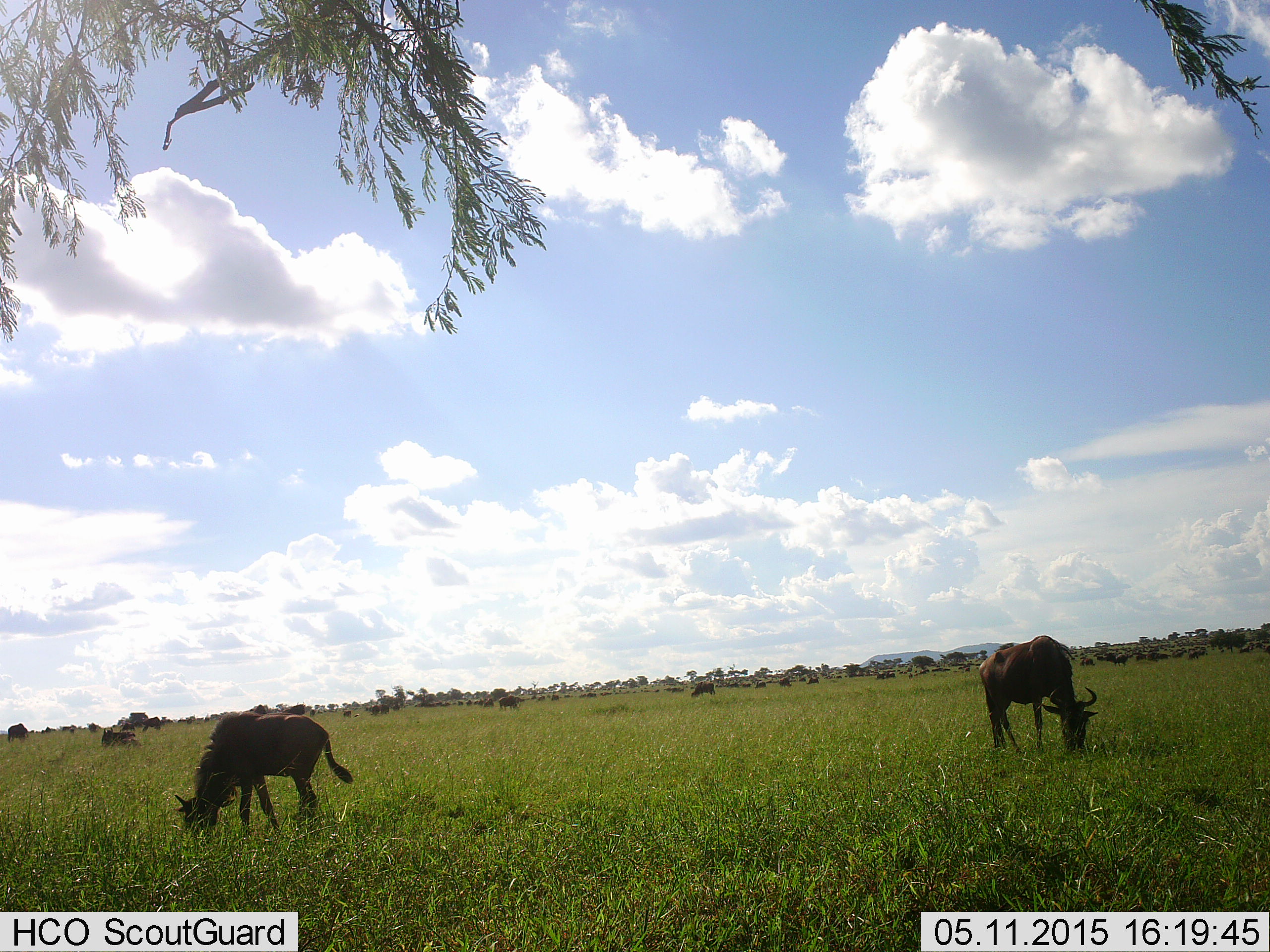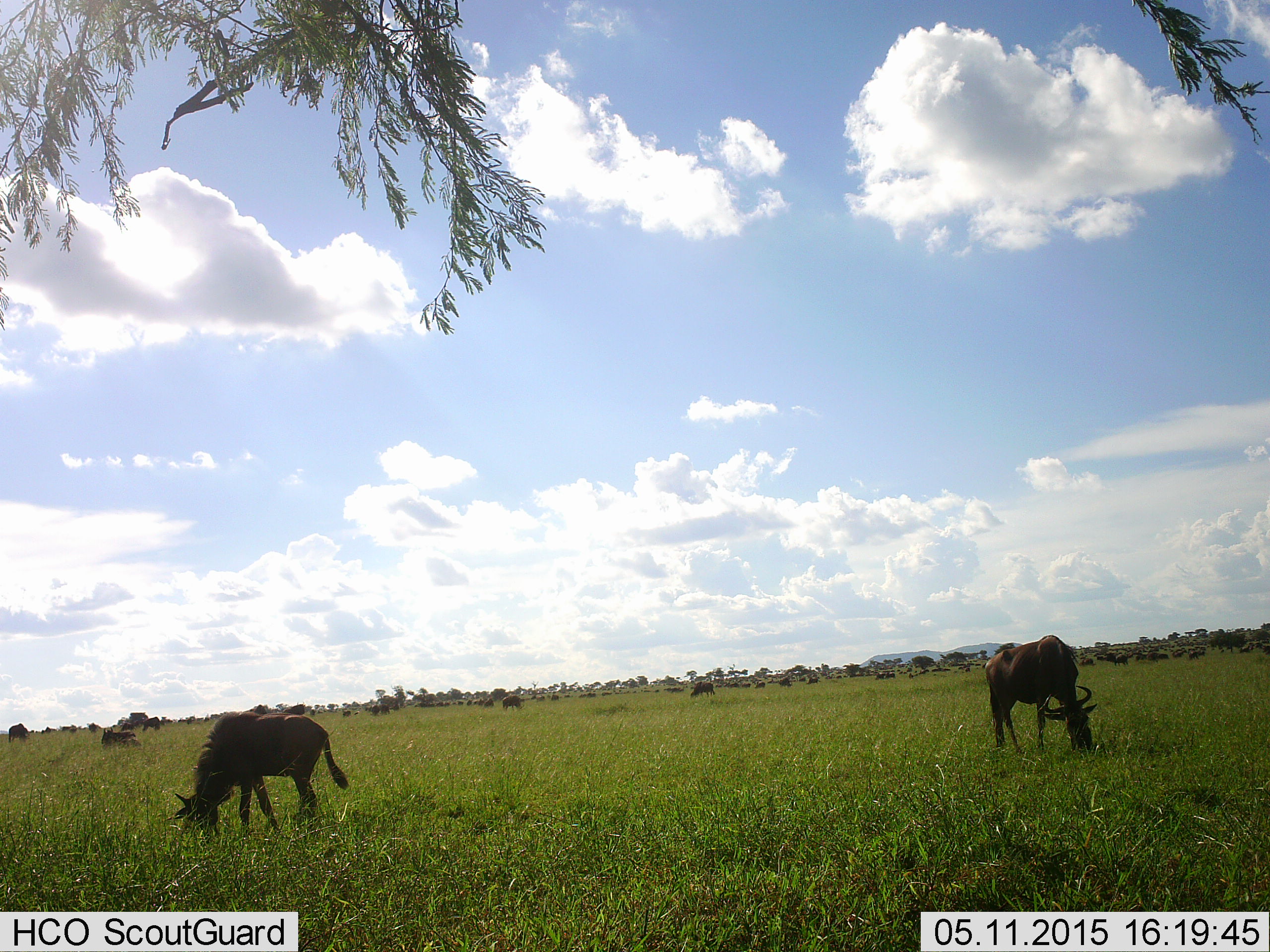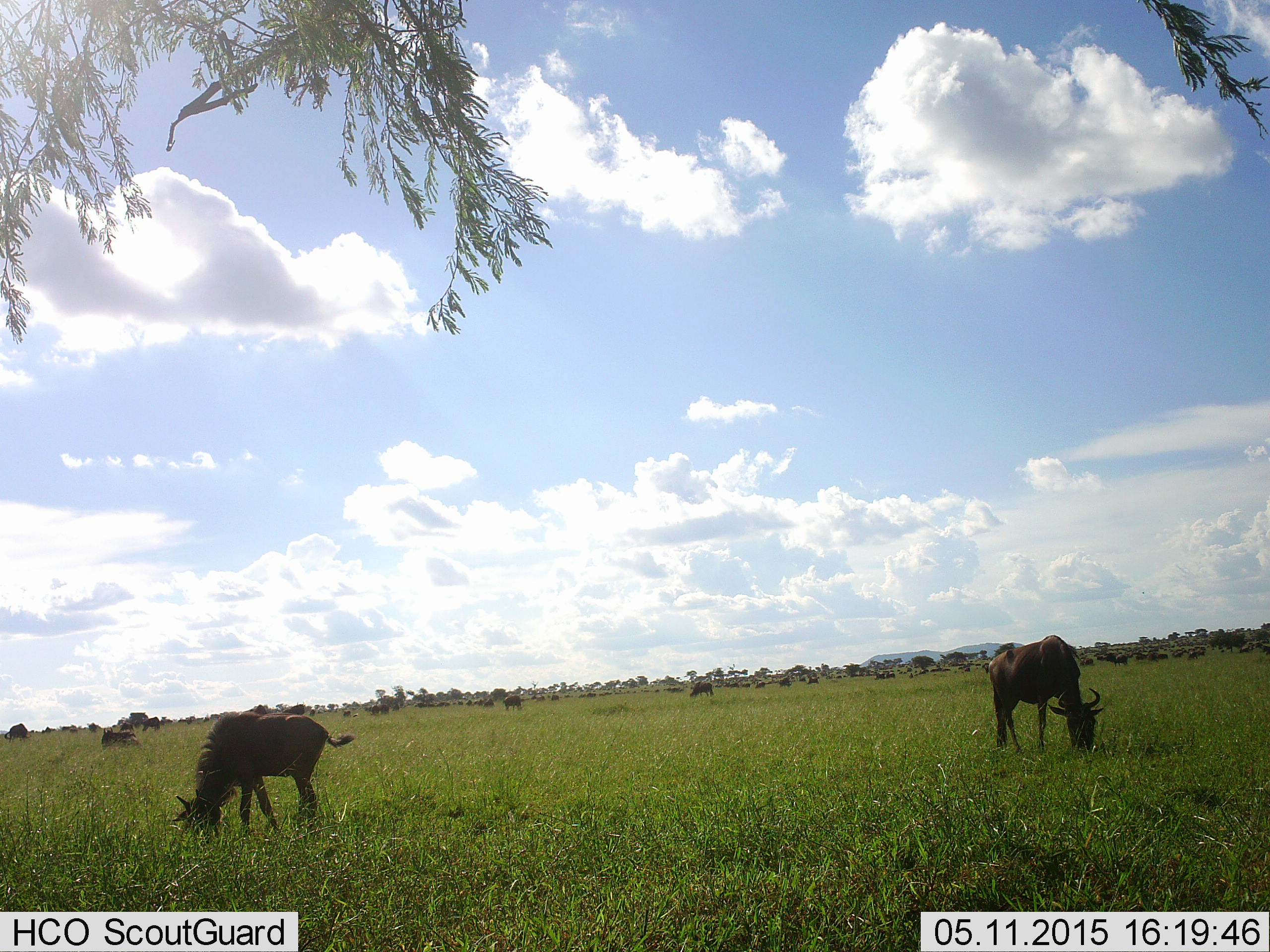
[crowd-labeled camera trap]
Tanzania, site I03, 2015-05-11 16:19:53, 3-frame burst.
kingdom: Animalia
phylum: Chordata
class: Mammalia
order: Artiodactyla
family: Bovidae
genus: Connochaetes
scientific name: Connochaetes taurinus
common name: blue wildebeest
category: wildebeest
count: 11-50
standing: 70%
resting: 10%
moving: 10%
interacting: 0%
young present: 10%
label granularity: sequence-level